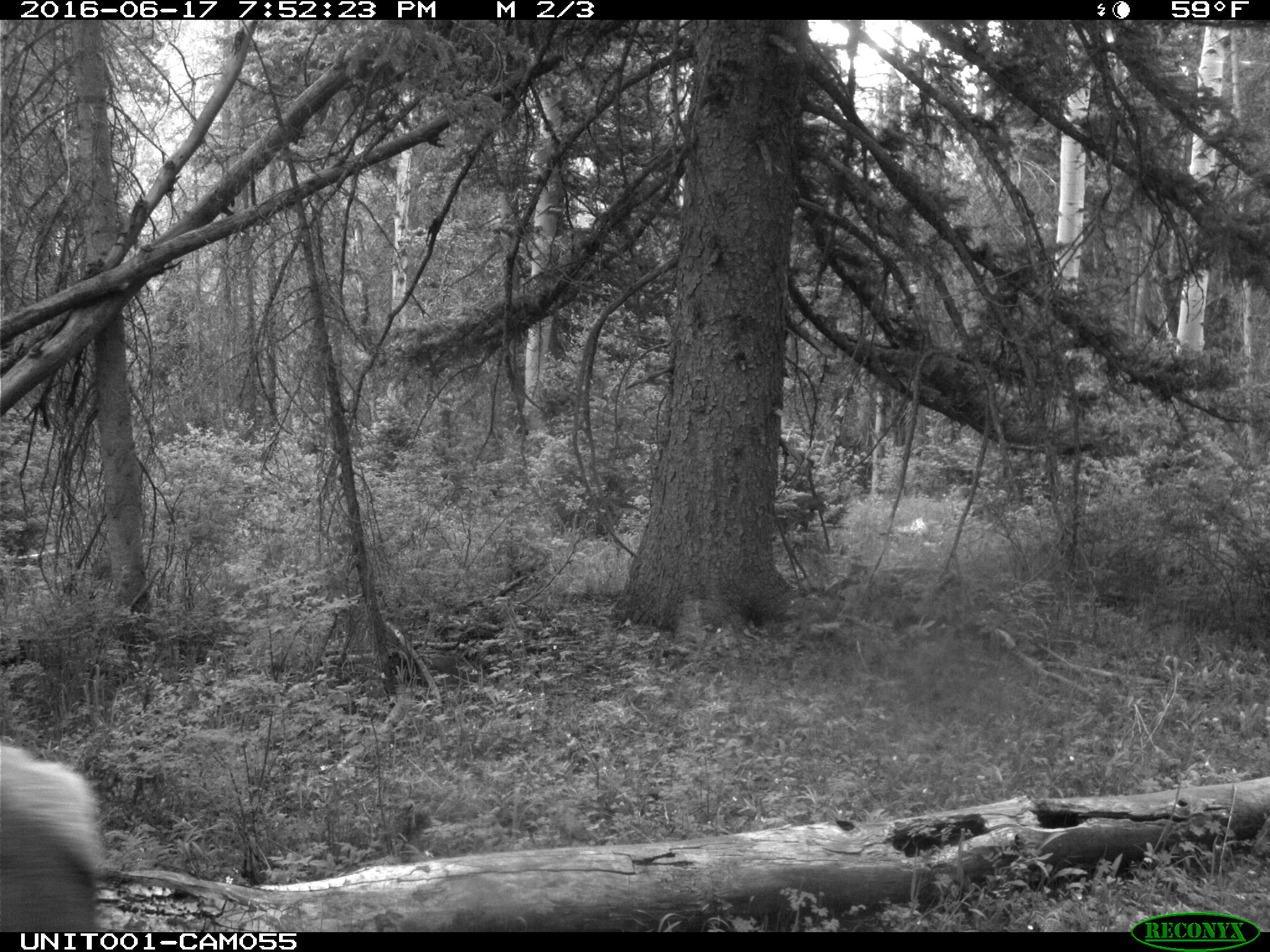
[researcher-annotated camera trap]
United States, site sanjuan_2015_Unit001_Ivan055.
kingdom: Animalia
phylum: Chordata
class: Mammalia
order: Artiodactyla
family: Cervidae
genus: Cervus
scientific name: Cervus elaphus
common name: red deer